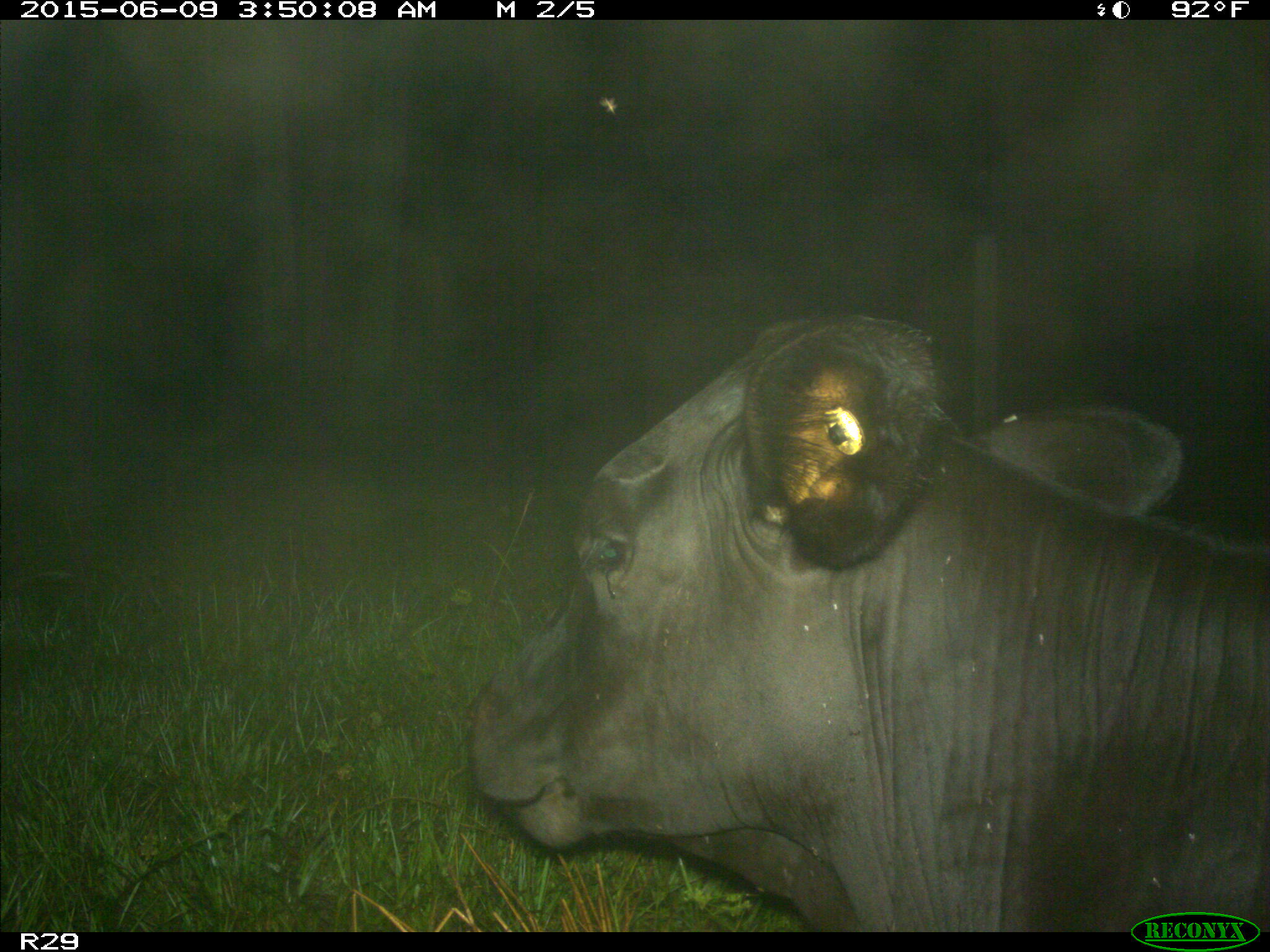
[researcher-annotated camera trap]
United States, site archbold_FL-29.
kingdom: Animalia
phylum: Chordata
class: Mammalia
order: Artiodactyla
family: Bovidae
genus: Bos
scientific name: Bos taurus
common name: domestic cow